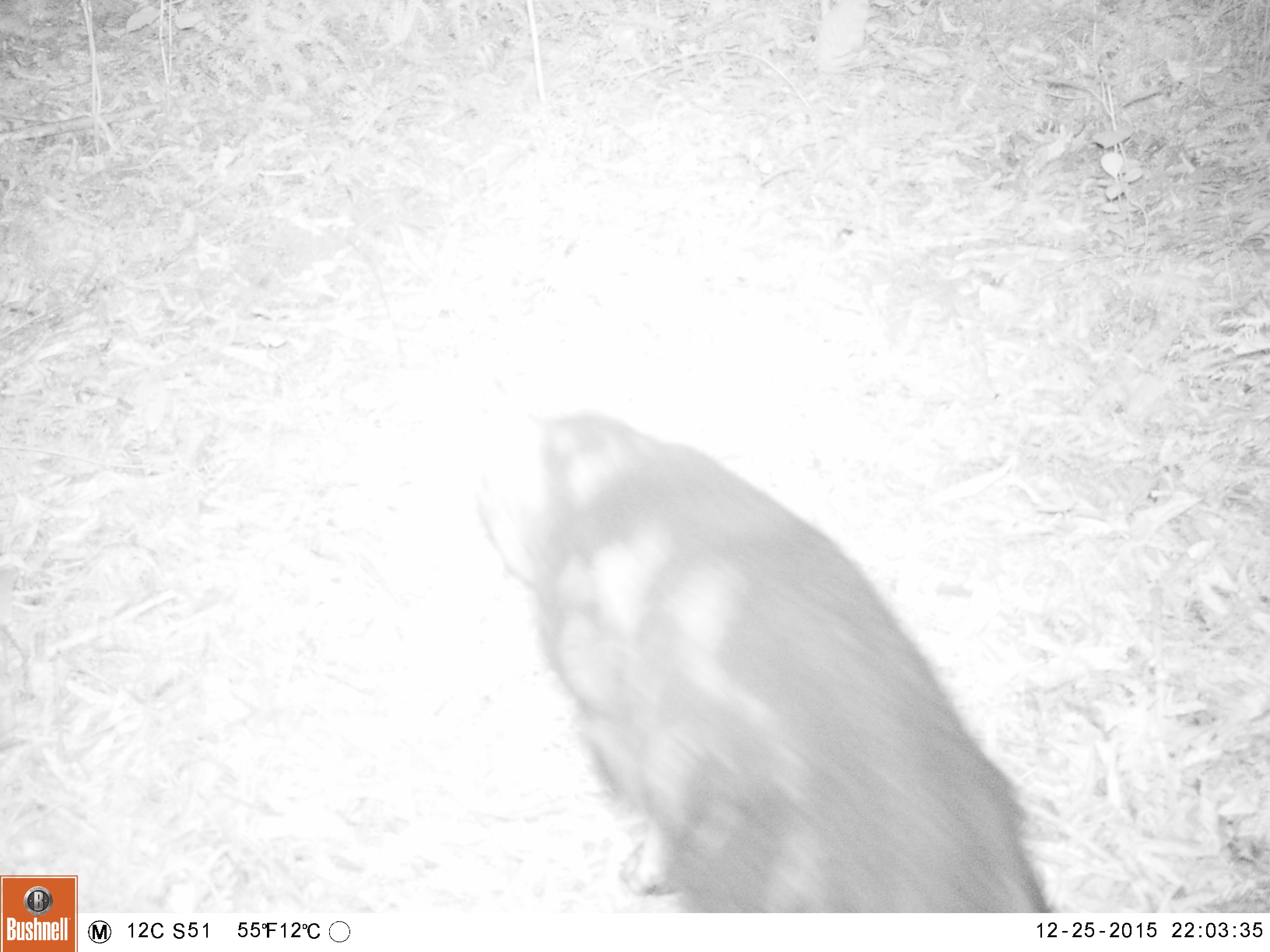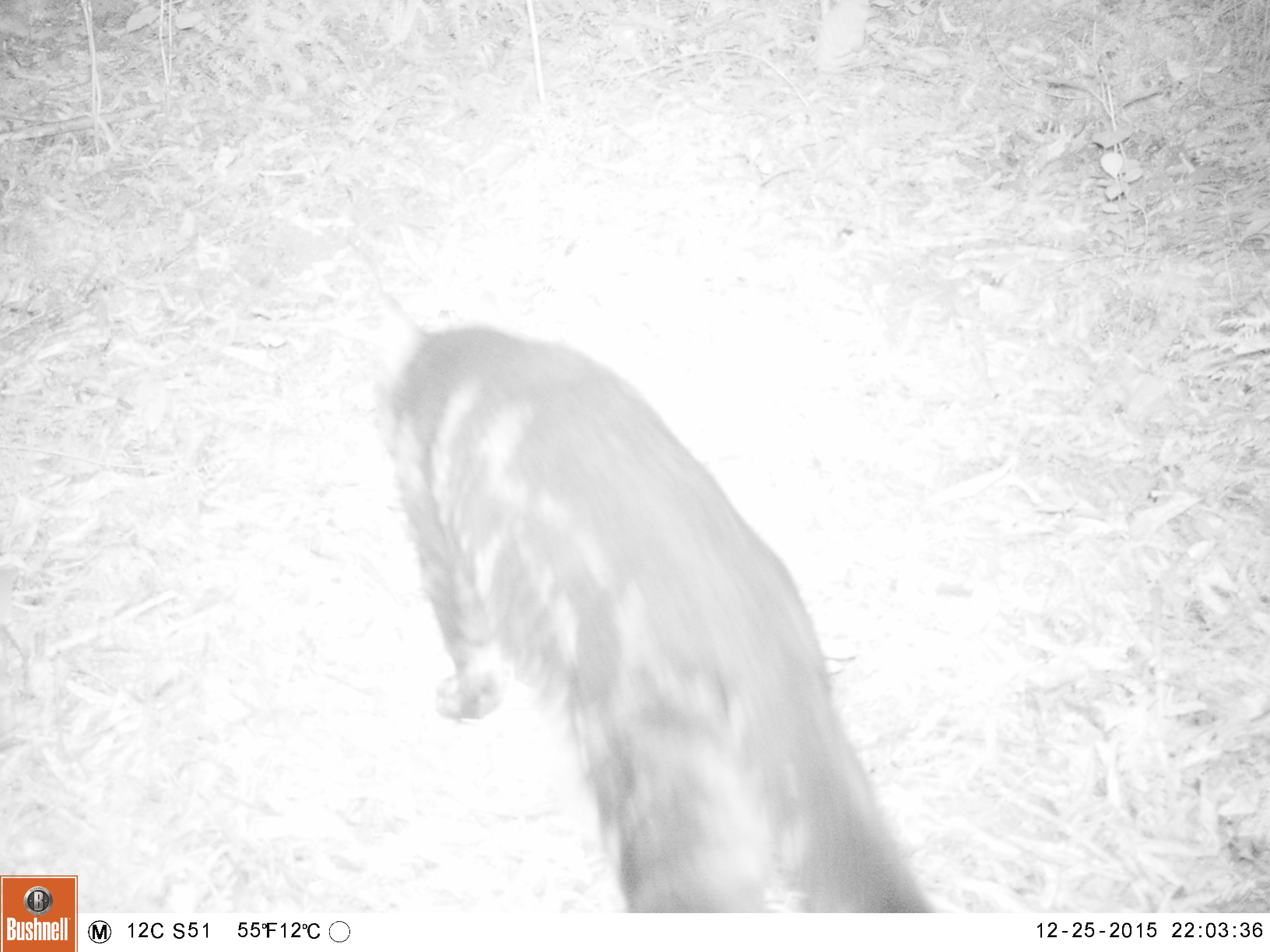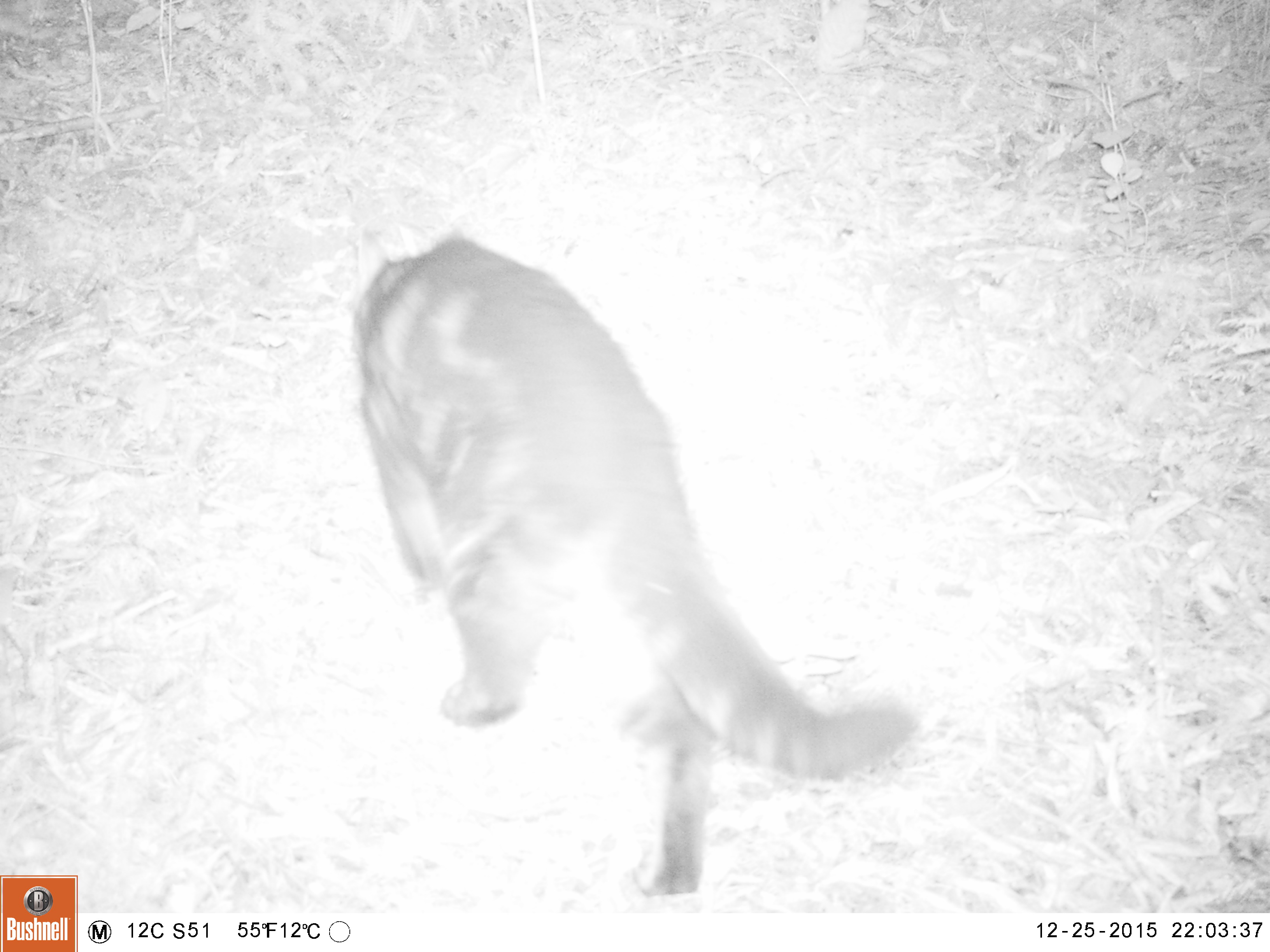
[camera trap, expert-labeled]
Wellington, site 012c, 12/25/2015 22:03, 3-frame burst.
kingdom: Animalia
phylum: Chordata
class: Mammalia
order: Carnivora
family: Felidae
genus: Felis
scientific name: Felis catus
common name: cat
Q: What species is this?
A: Cat (Felis catus).